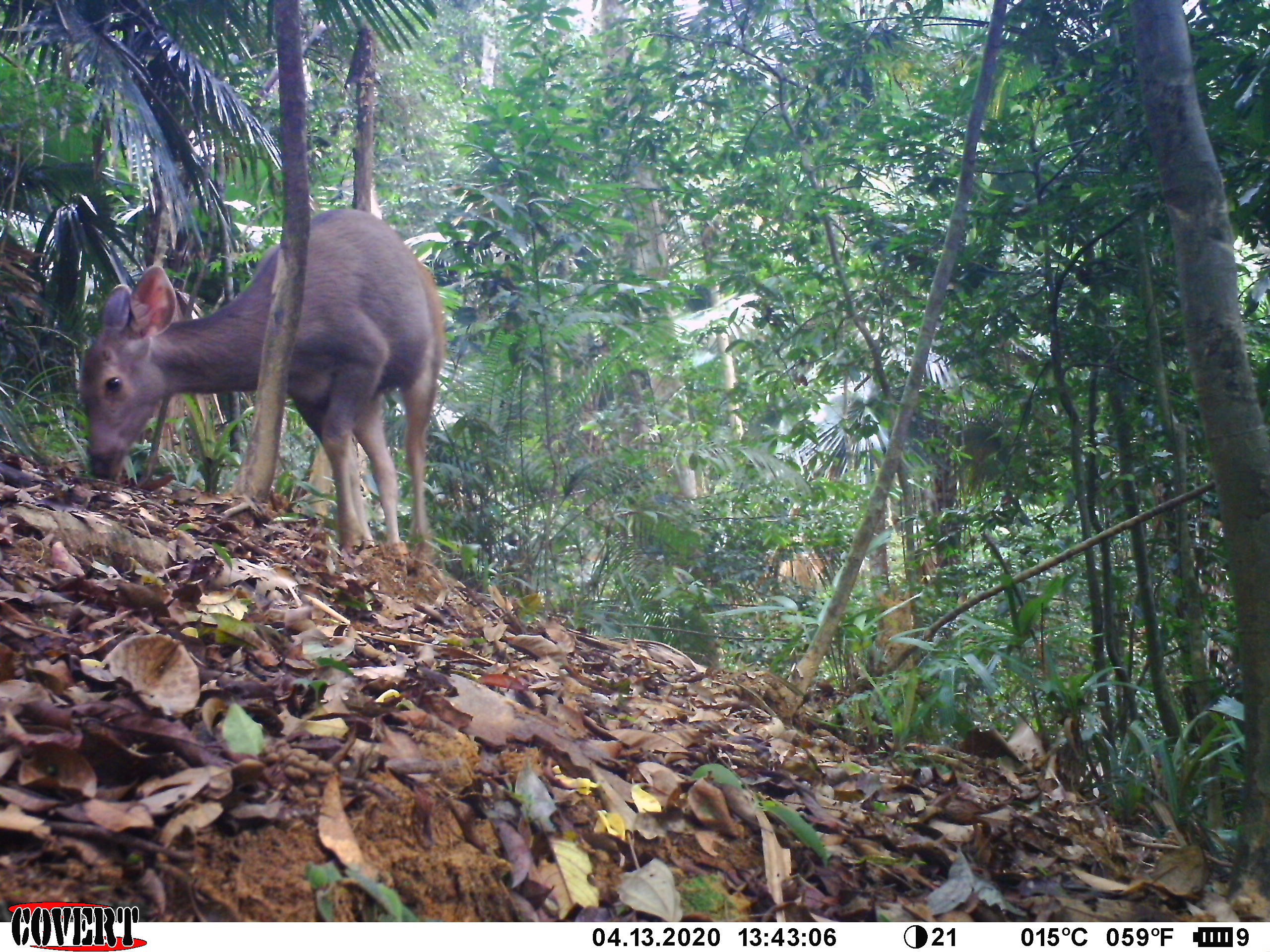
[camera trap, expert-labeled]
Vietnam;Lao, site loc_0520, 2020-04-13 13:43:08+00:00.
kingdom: Animalia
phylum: Chordata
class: Mammalia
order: Artiodactyla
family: Cervidae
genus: Rusa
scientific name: Rusa unicolor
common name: sambar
Sambar (Rusa unicolor). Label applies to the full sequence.